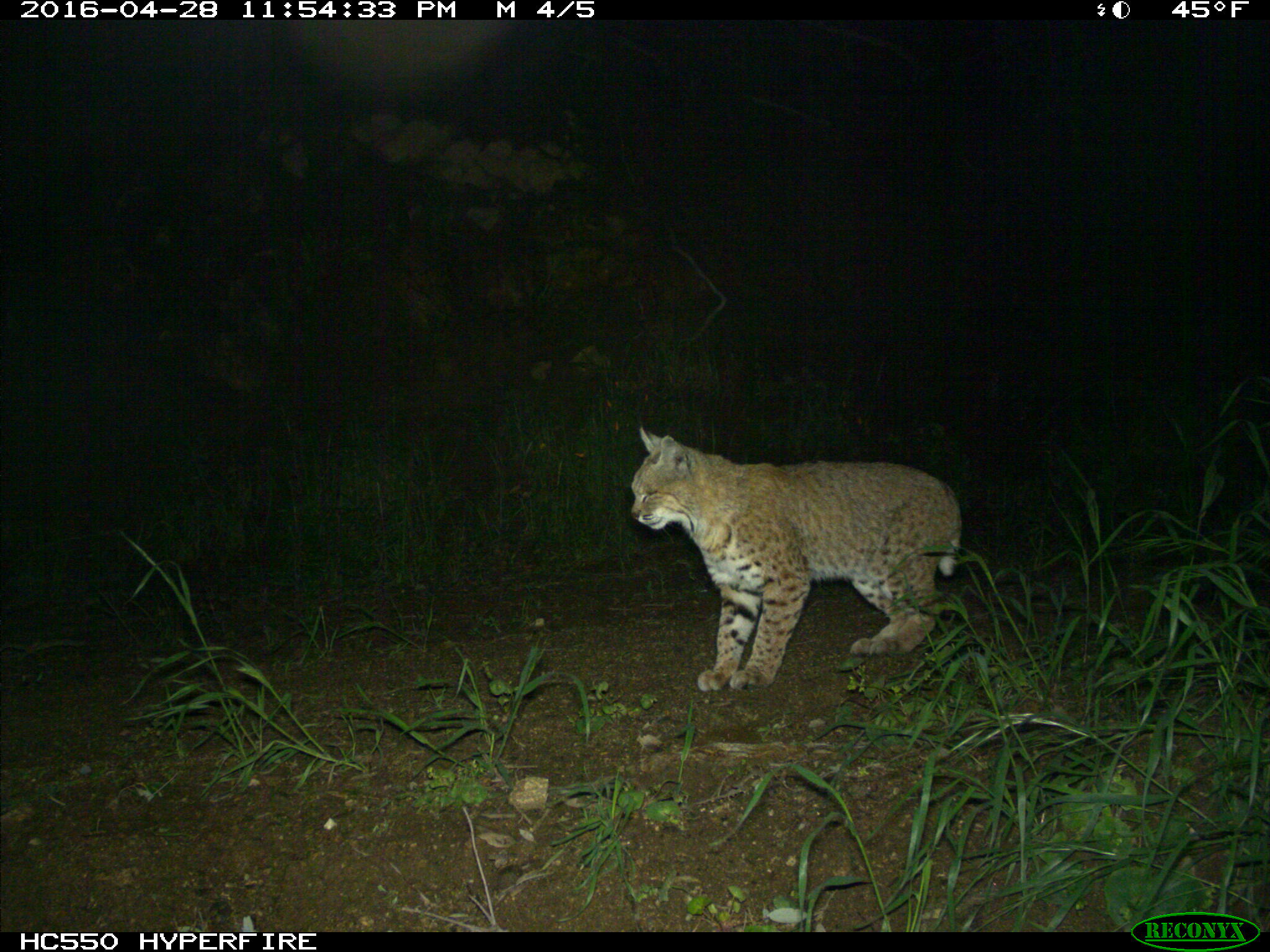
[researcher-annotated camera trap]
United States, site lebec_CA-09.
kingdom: Animalia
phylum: Chordata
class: Mammalia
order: Carnivora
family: Felidae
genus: Lynx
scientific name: Lynx rufus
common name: bobcat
Lynx rufus (bobcat).